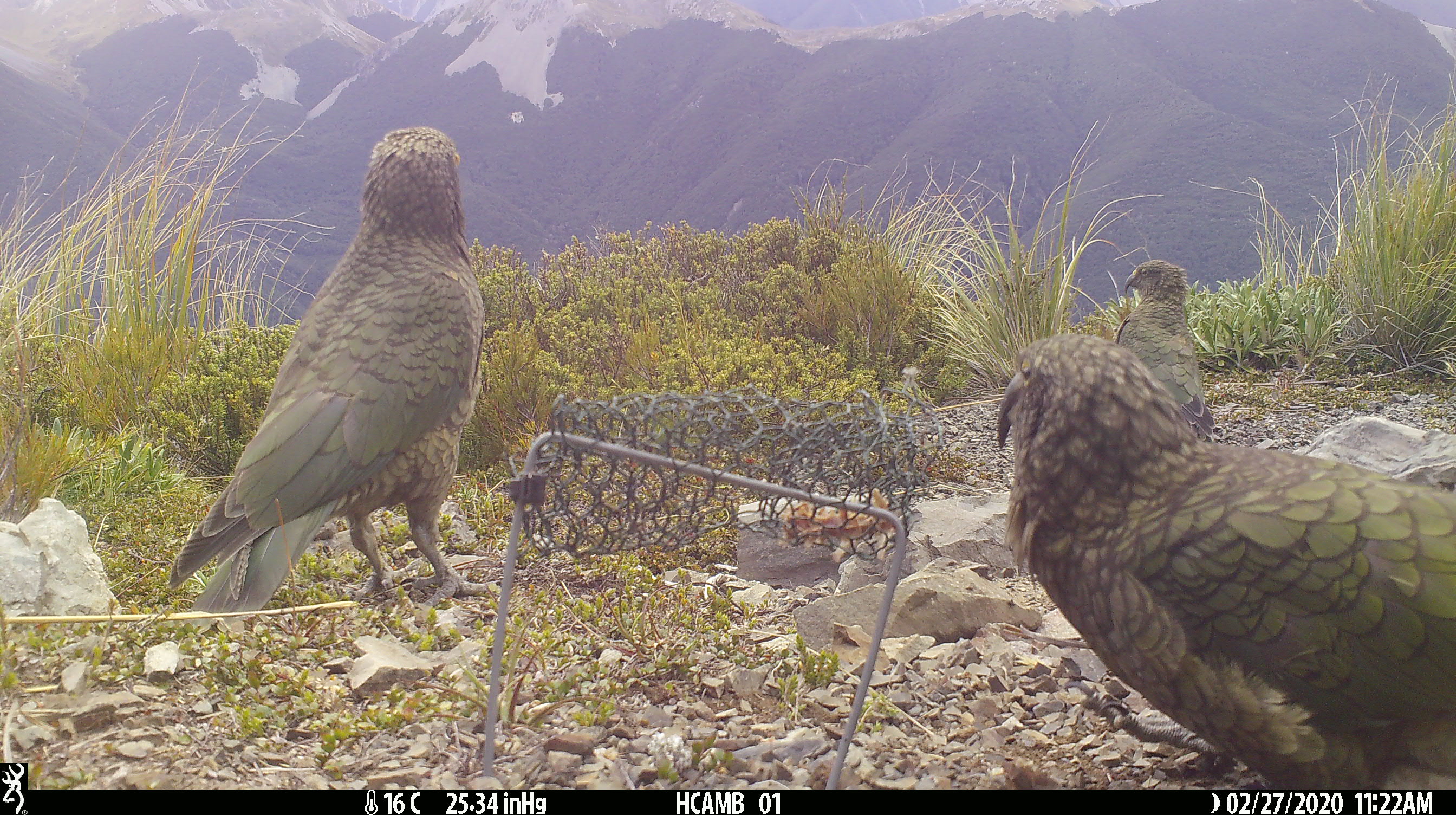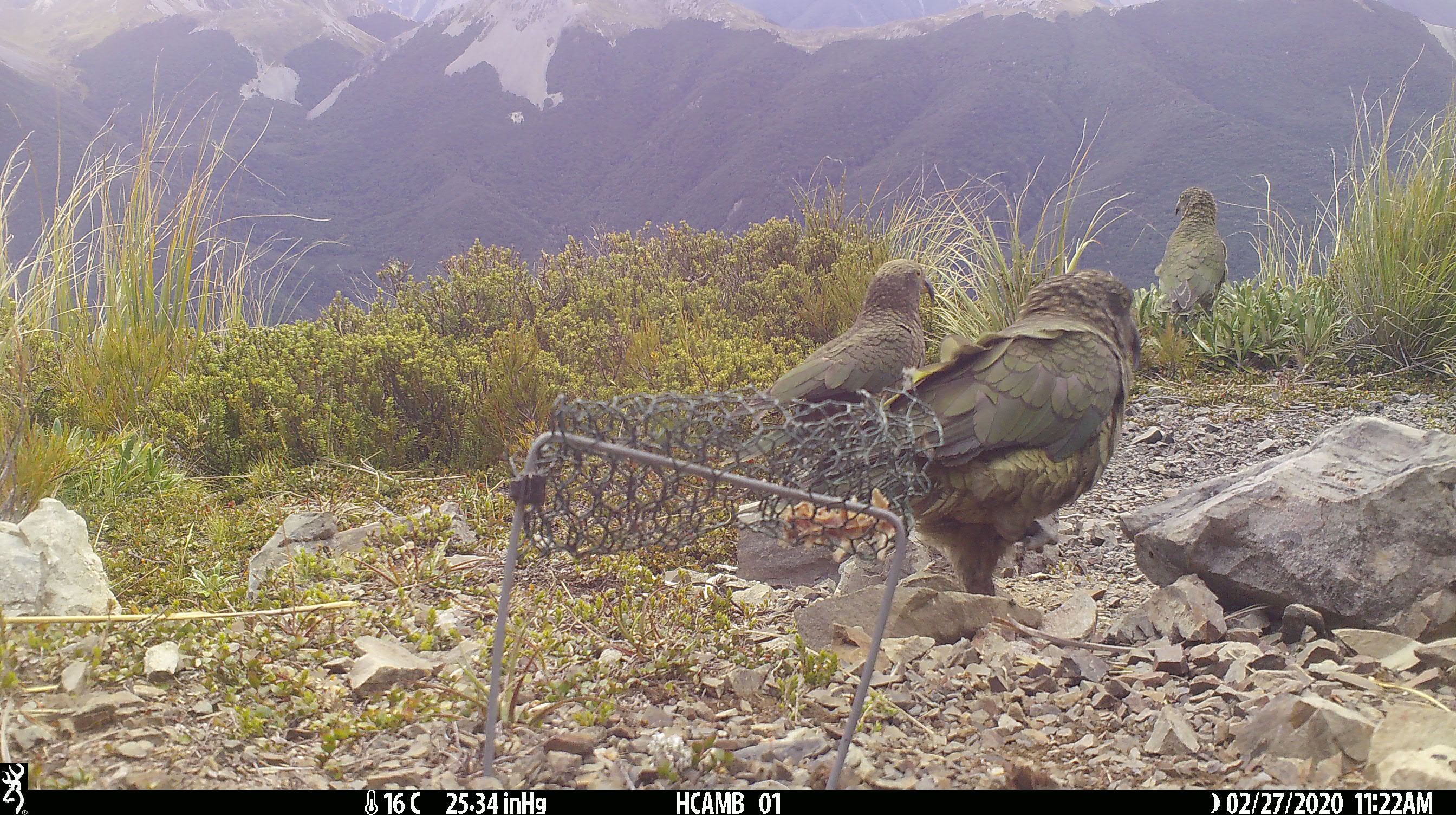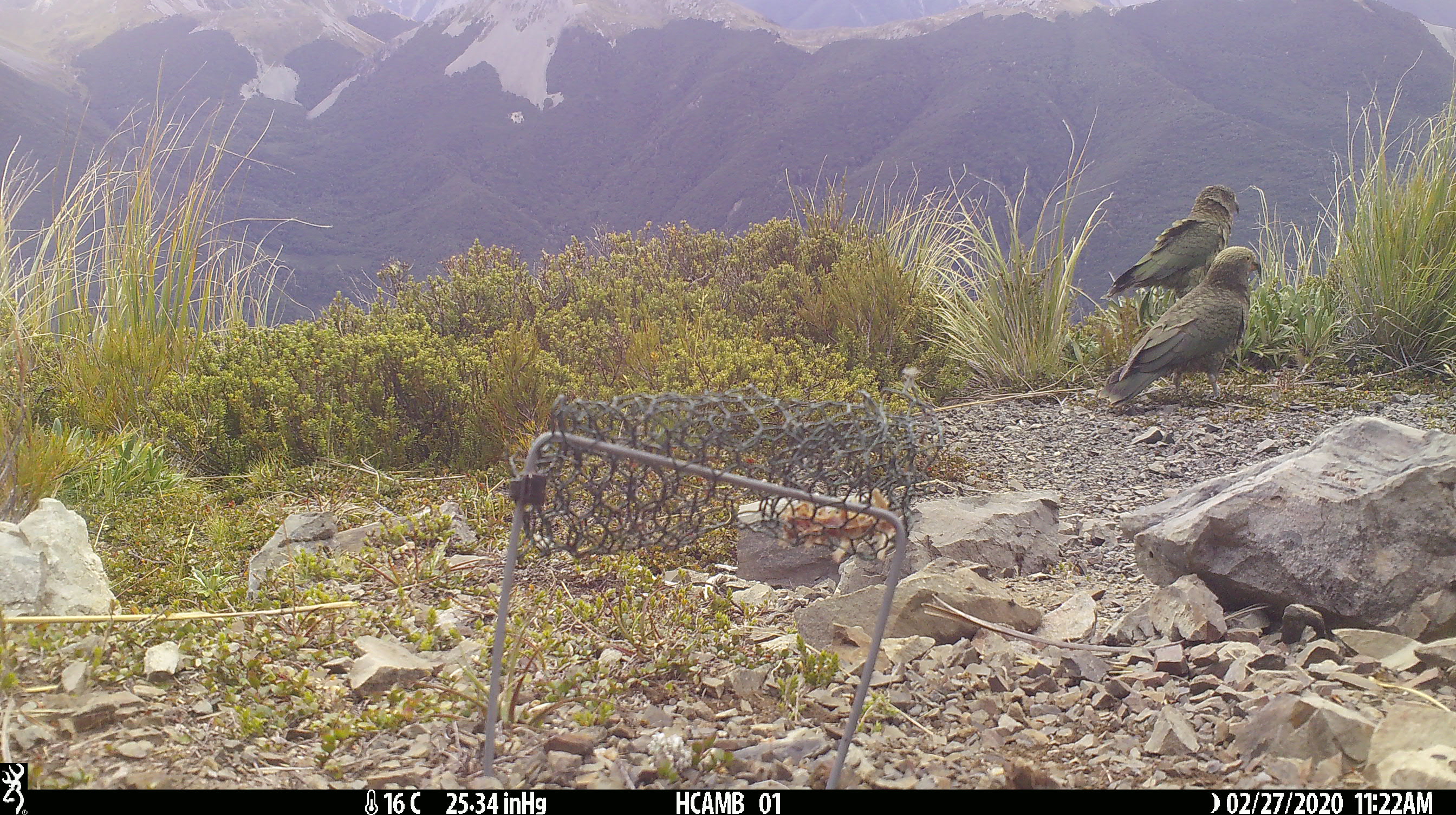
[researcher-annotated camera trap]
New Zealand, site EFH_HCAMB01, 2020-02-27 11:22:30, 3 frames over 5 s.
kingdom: Animalia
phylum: Chordata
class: Aves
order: Psittaciformes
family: Strigopidae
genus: Nestor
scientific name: Nestor notabilis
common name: kea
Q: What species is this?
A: Kea (Nestor notabilis).